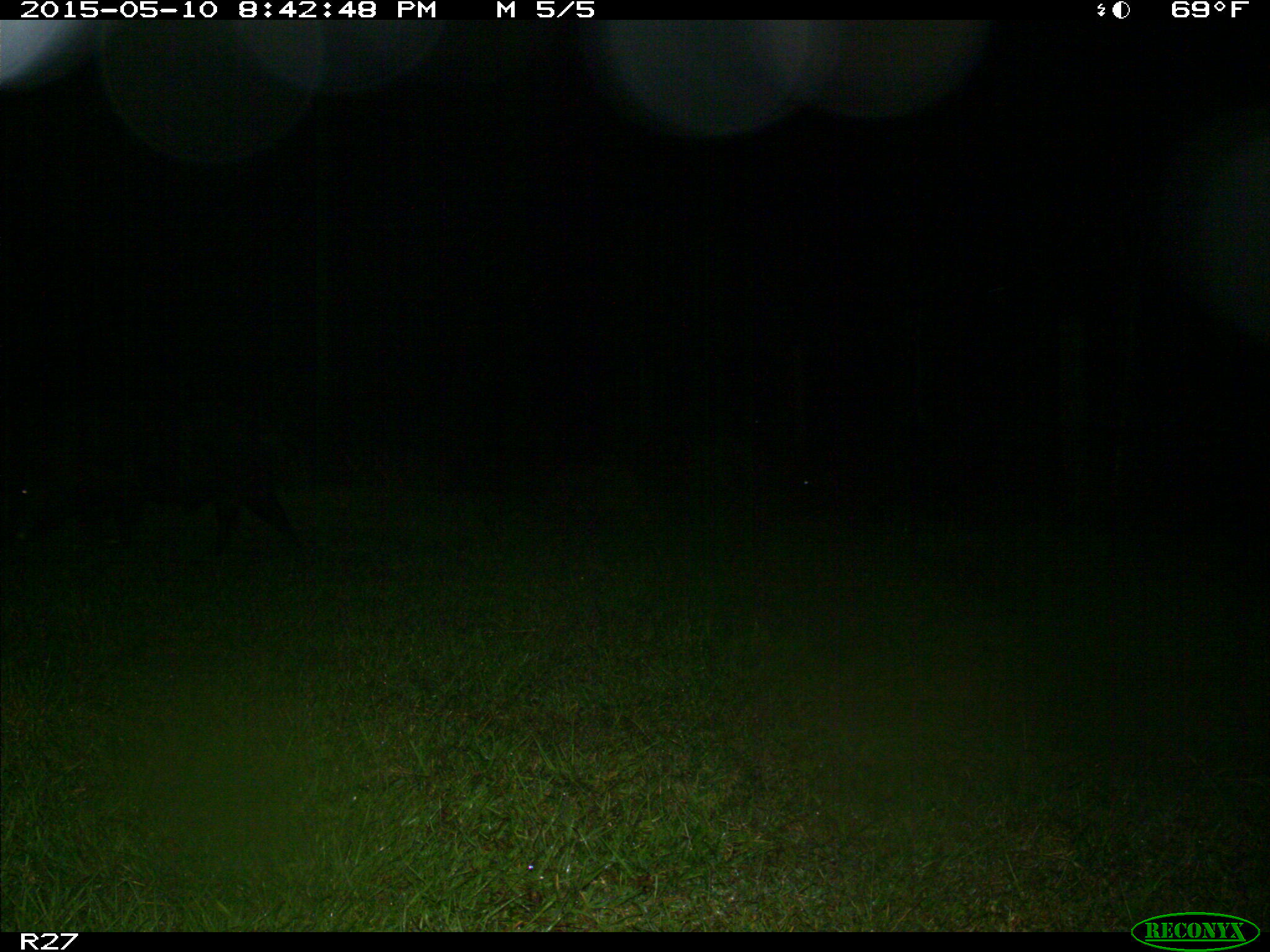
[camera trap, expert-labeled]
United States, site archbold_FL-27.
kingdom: Animalia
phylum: Chordata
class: Mammalia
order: Artiodactyla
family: Suidae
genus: Sus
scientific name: Sus scrofa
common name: wild boar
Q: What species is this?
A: Sus scrofa (wild boar).